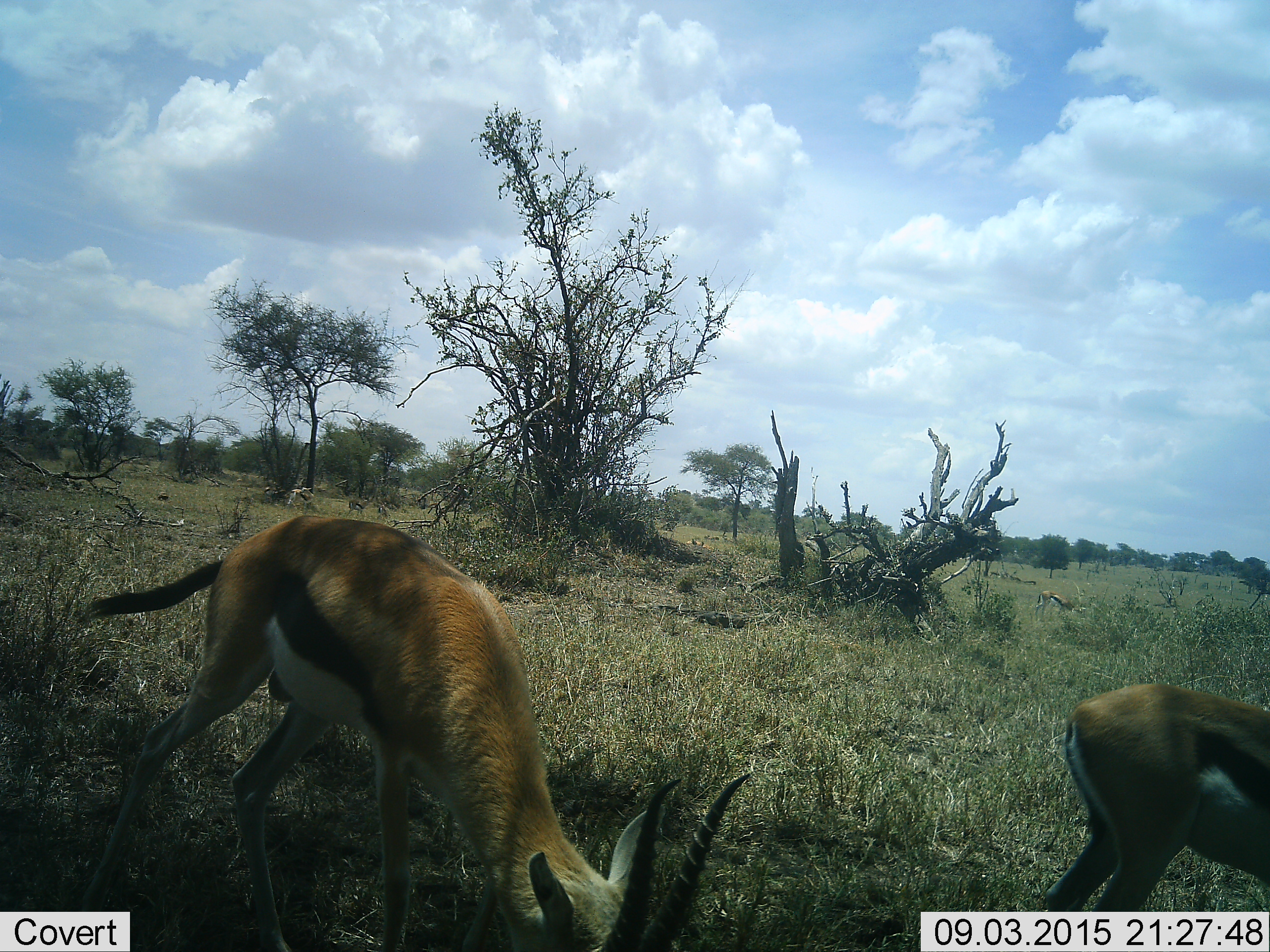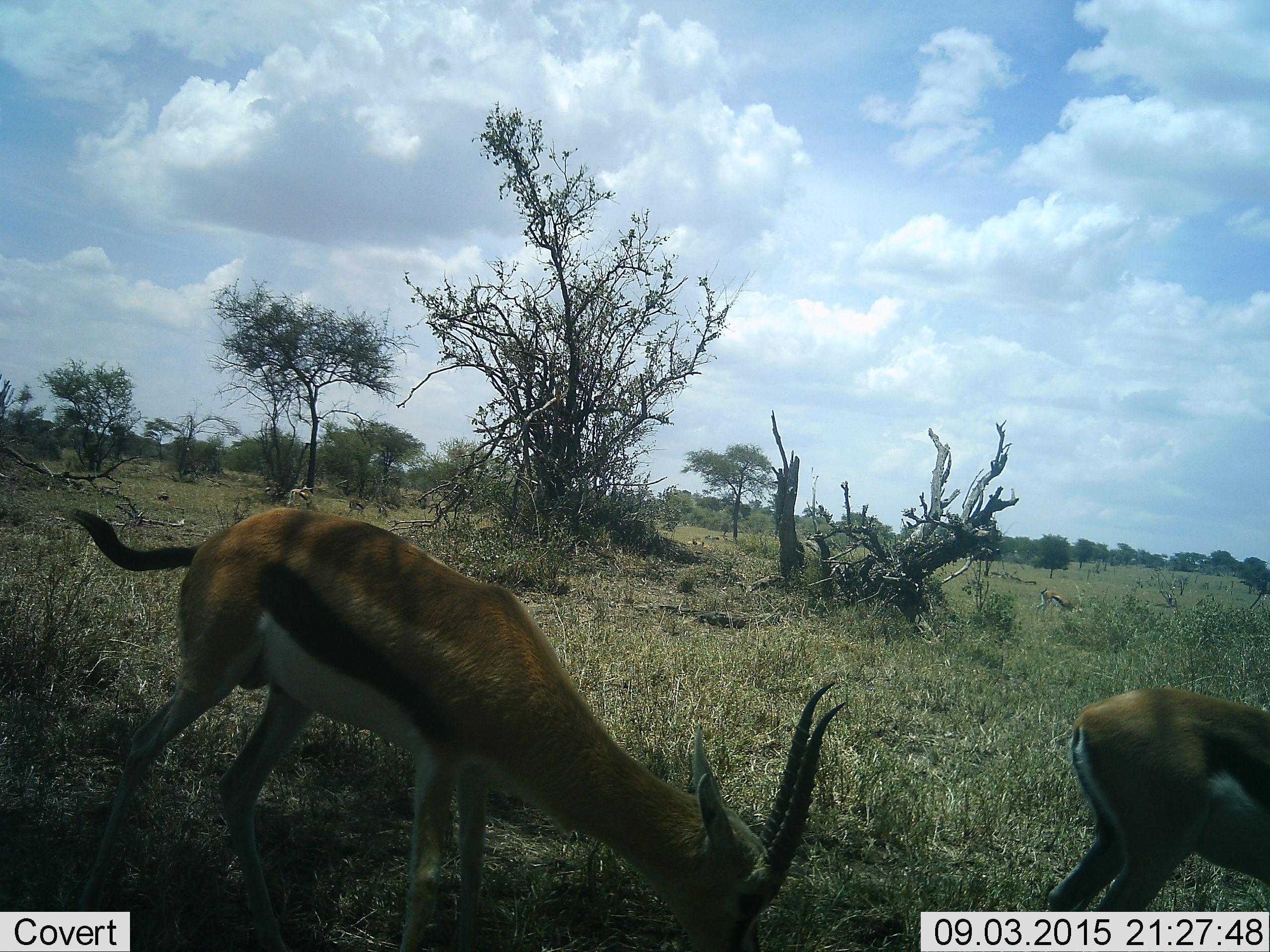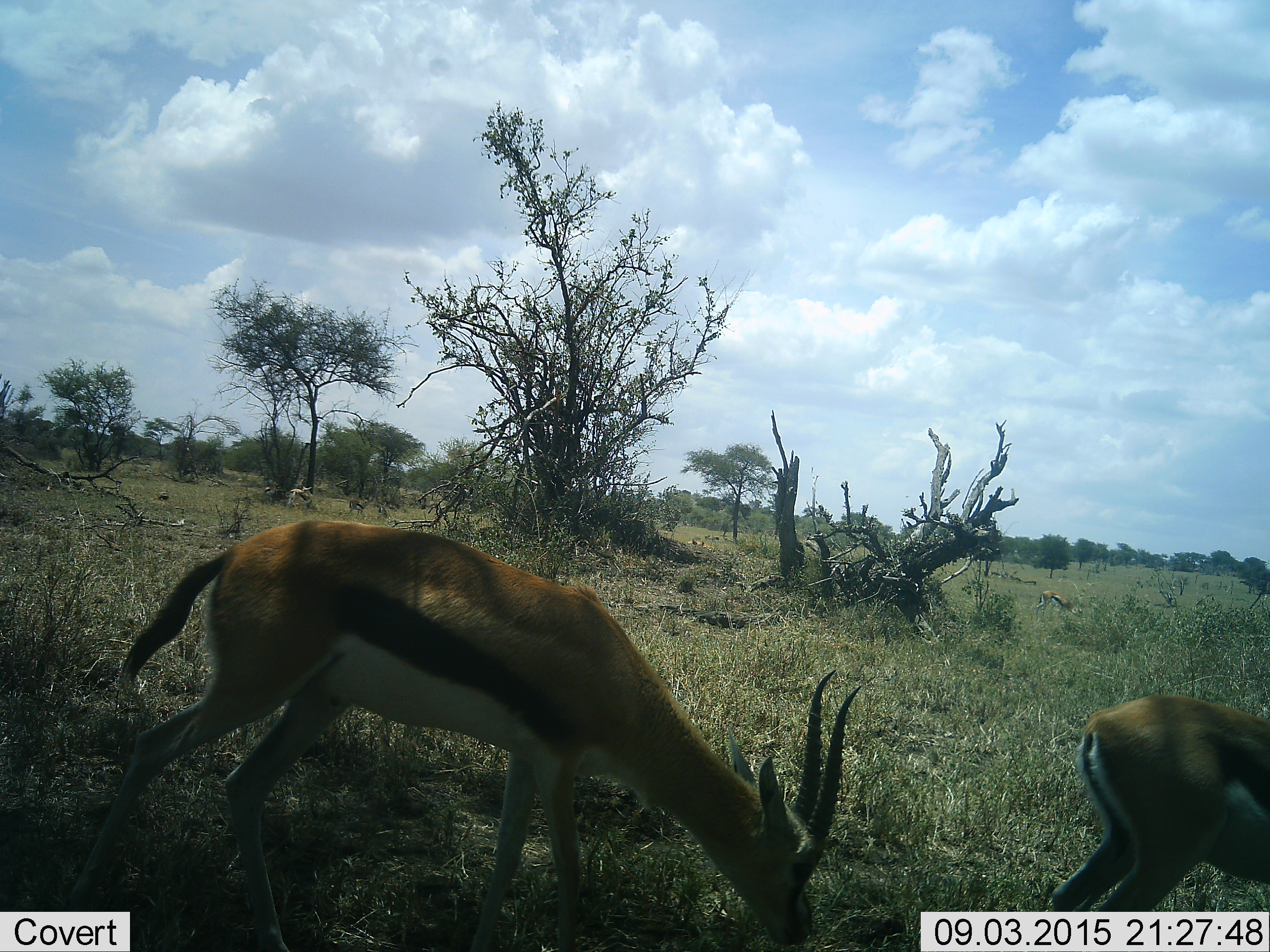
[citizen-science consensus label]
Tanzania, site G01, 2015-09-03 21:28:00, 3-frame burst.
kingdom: Animalia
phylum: Chordata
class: Mammalia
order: Artiodactyla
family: Bovidae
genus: Eudorcas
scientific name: Eudorcas thomsonii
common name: thomson's gazelle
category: gazellethomsons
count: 2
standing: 44%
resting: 6%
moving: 25%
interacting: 0%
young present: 0%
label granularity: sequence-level